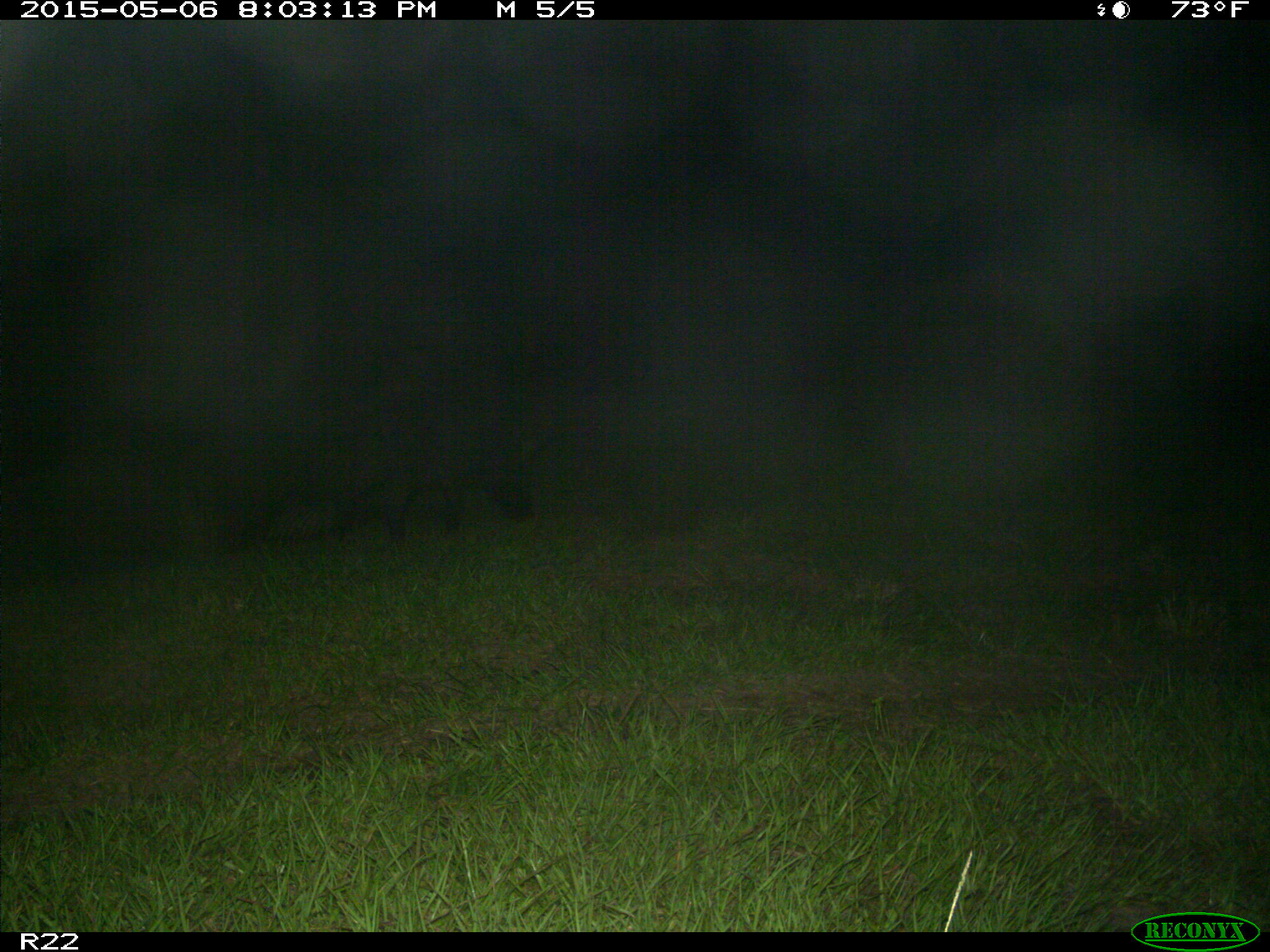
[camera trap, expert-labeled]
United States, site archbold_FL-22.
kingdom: Animalia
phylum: Chordata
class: Mammalia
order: Artiodactyla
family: Suidae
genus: Sus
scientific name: Sus scrofa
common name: wild boar